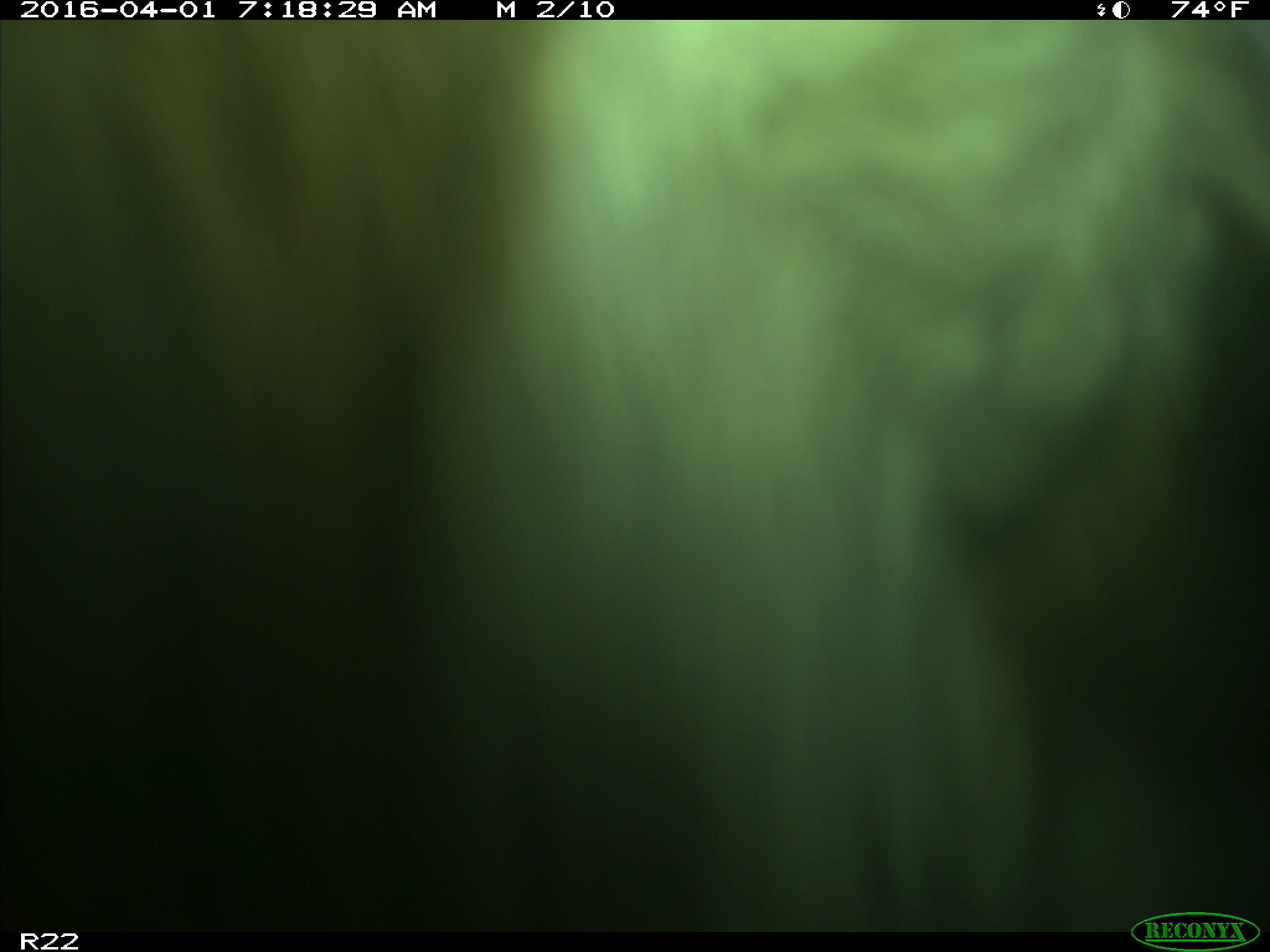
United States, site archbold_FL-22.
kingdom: Animalia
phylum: Chordata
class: Mammalia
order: Artiodactyla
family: Bovidae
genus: Bos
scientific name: Bos taurus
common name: domestic cow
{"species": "Bos taurus (domestic cow)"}